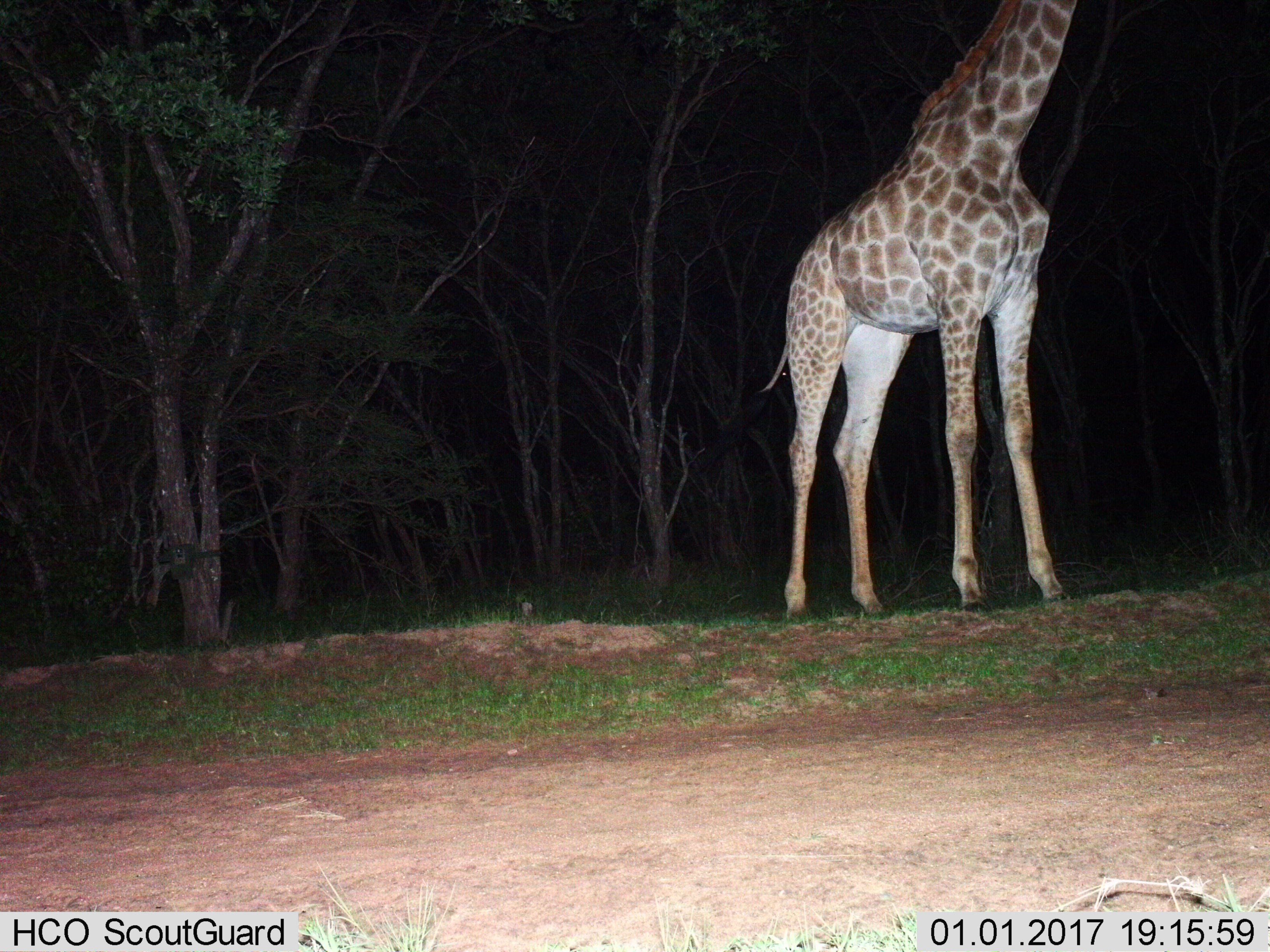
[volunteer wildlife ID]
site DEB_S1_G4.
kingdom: Animalia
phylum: Chordata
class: Mammalia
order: Artiodactyla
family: Giraffidae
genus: Giraffa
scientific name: Giraffa camelopardalis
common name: giraffe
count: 1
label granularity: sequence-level